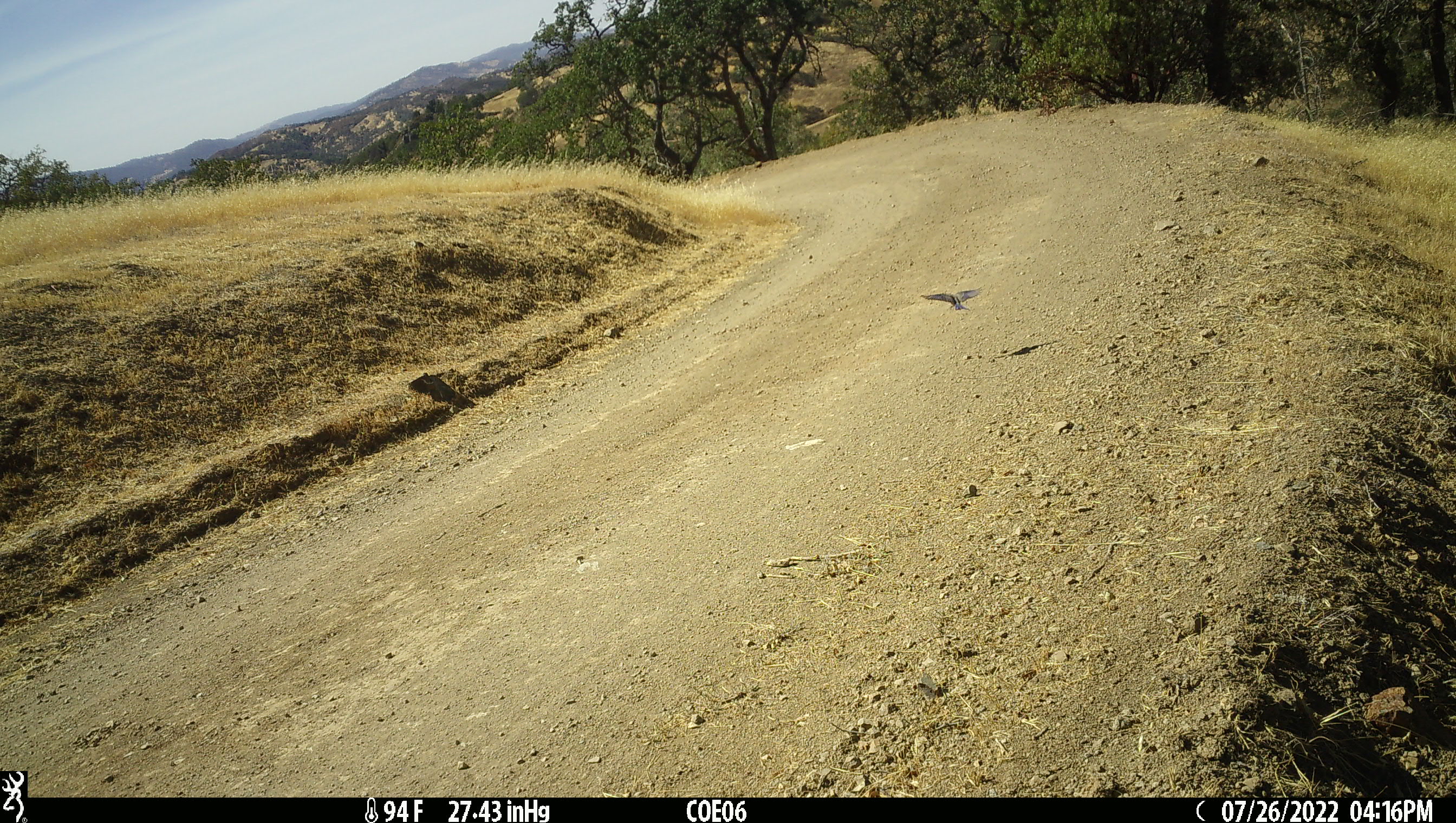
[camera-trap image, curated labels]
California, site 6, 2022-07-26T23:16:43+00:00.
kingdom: Animalia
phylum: Chordata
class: Aves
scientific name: Aves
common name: bird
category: unknown bird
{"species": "unknown bird (bird) (Aves)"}